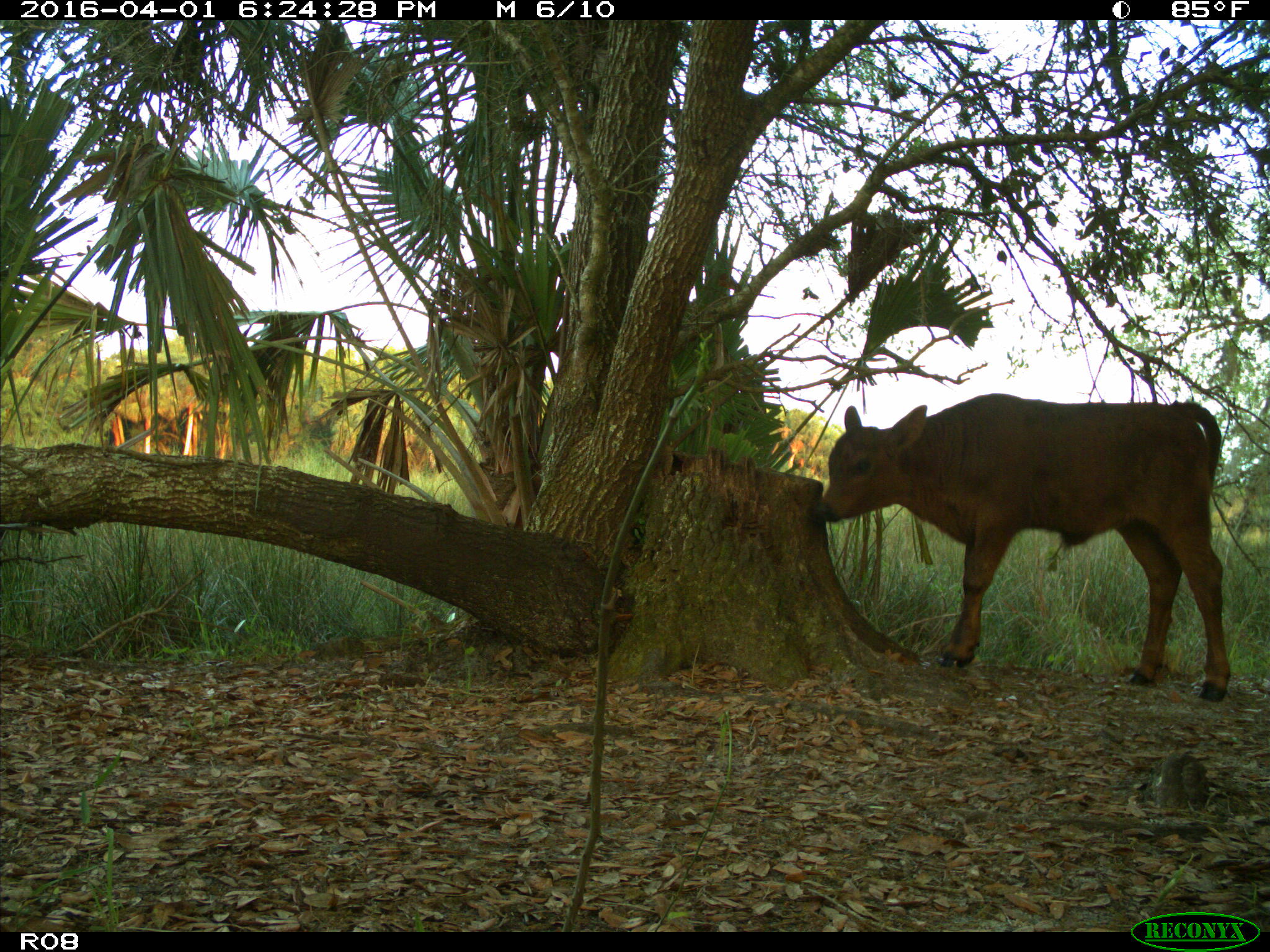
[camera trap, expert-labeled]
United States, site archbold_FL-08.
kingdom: Animalia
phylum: Chordata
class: Mammalia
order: Artiodactyla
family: Bovidae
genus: Bos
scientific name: Bos taurus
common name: domestic cow